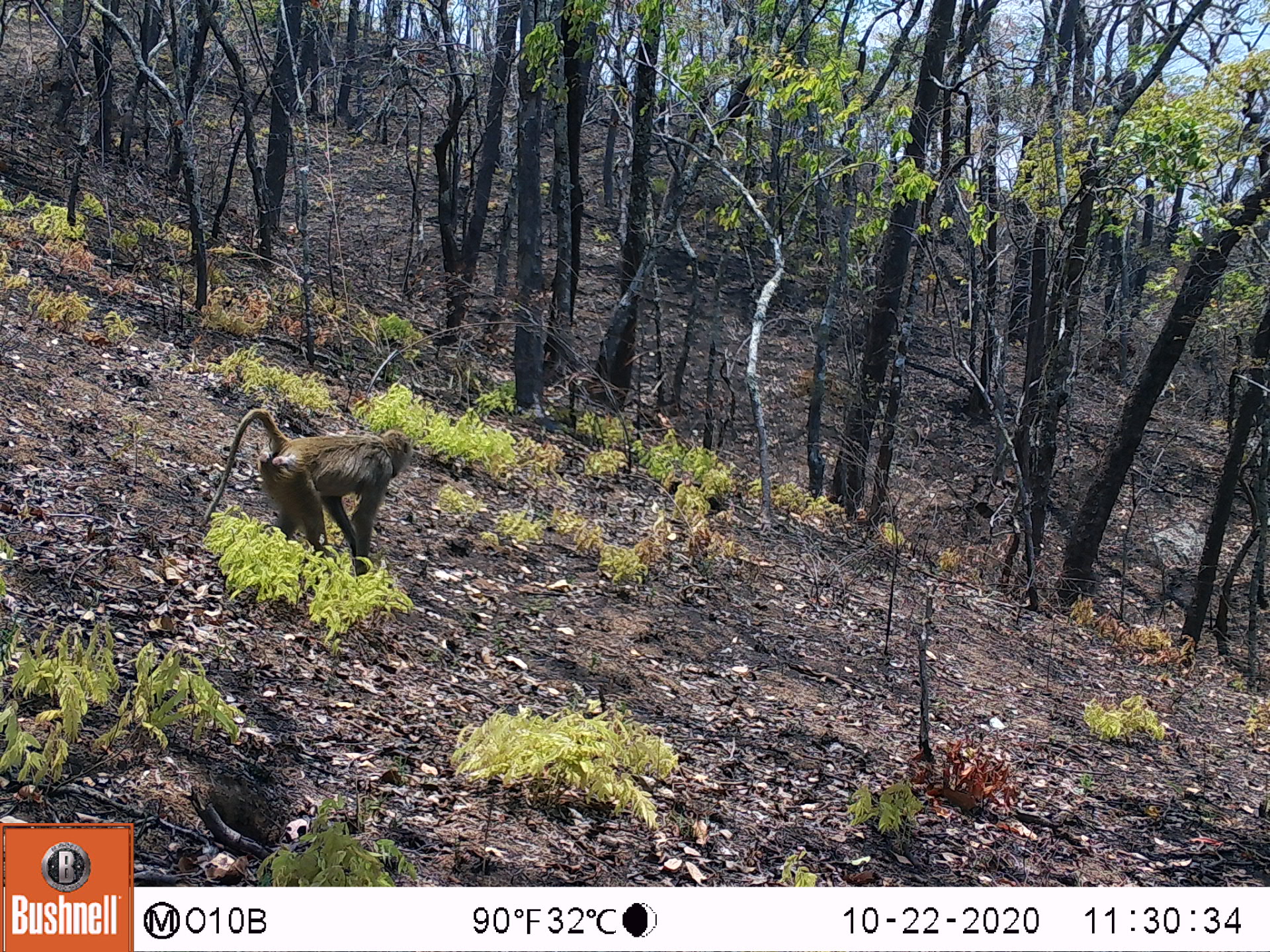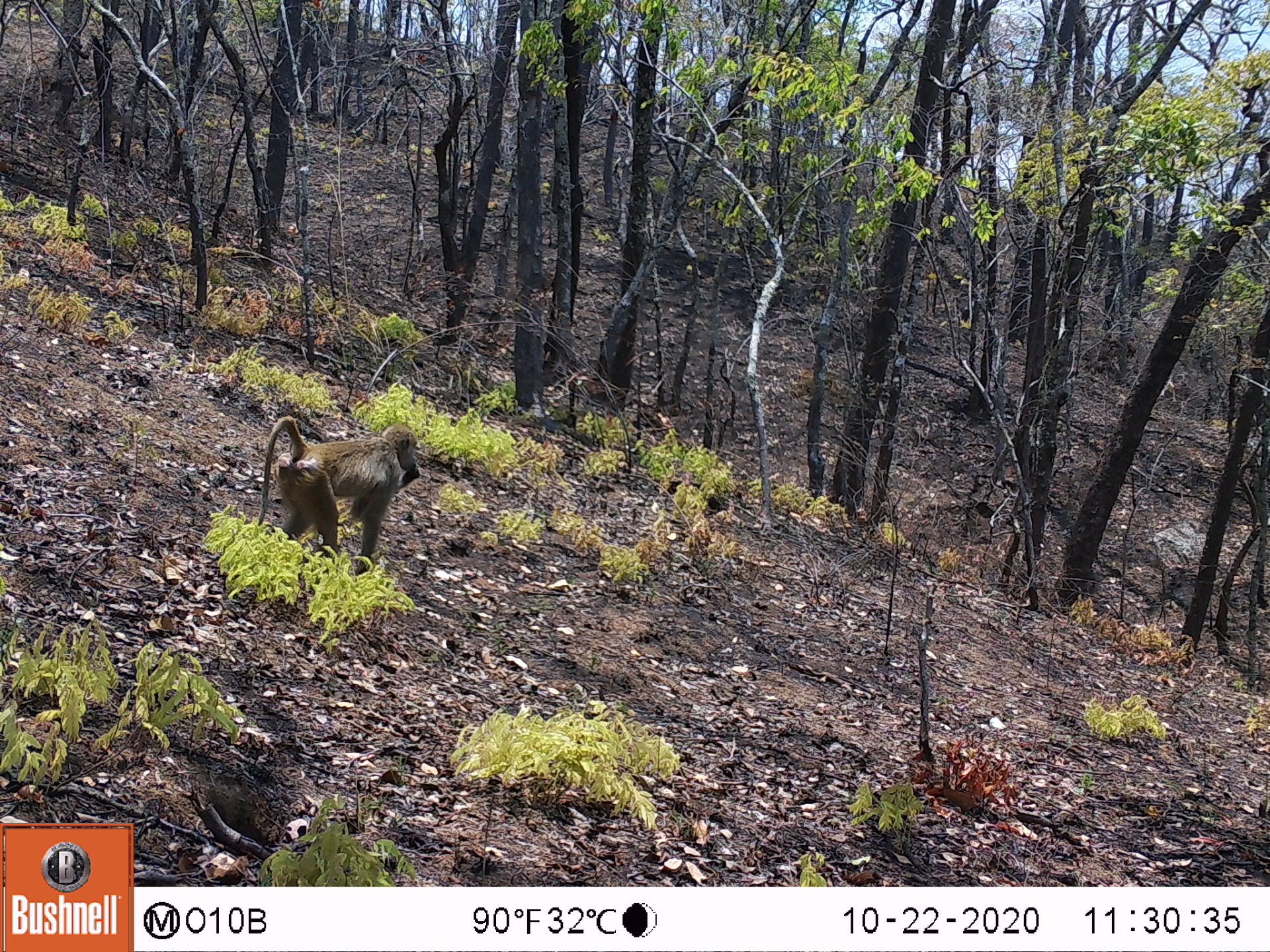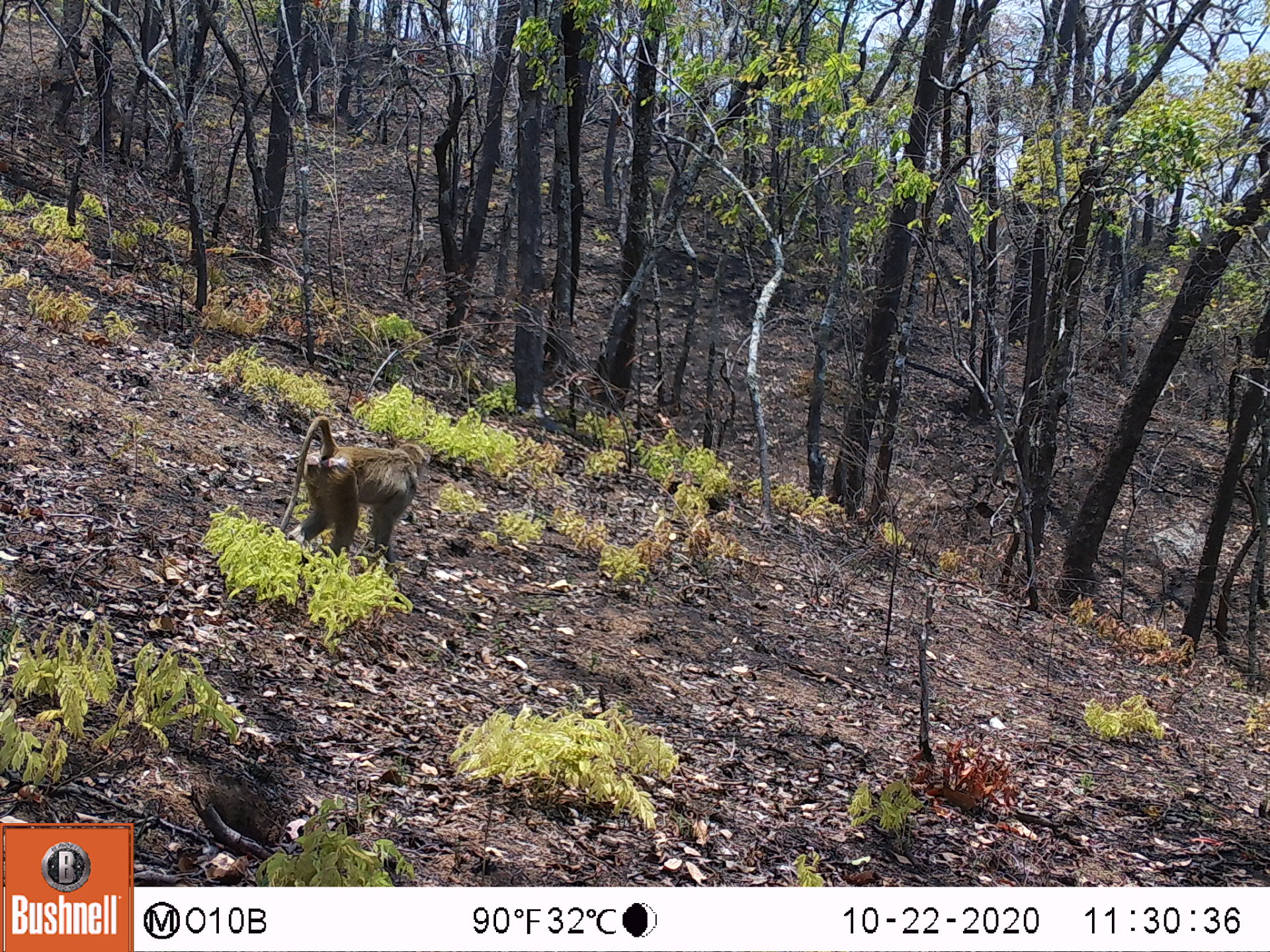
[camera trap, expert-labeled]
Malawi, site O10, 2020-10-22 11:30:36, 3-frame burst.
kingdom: Animalia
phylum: Chordata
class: Mammalia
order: Primates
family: Cercopithecidae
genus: Papio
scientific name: Papio cynocephalus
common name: yellow baboon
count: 1